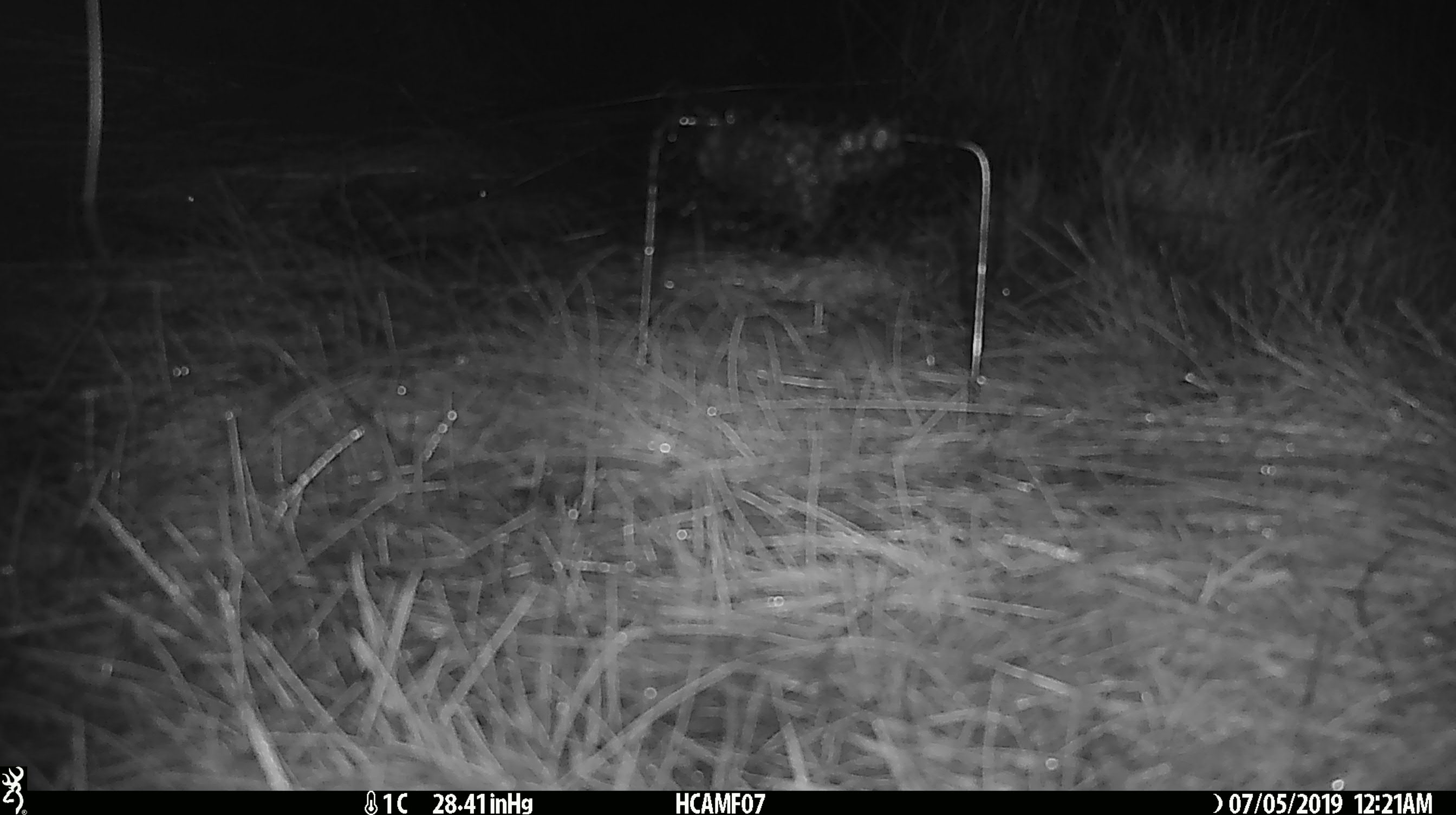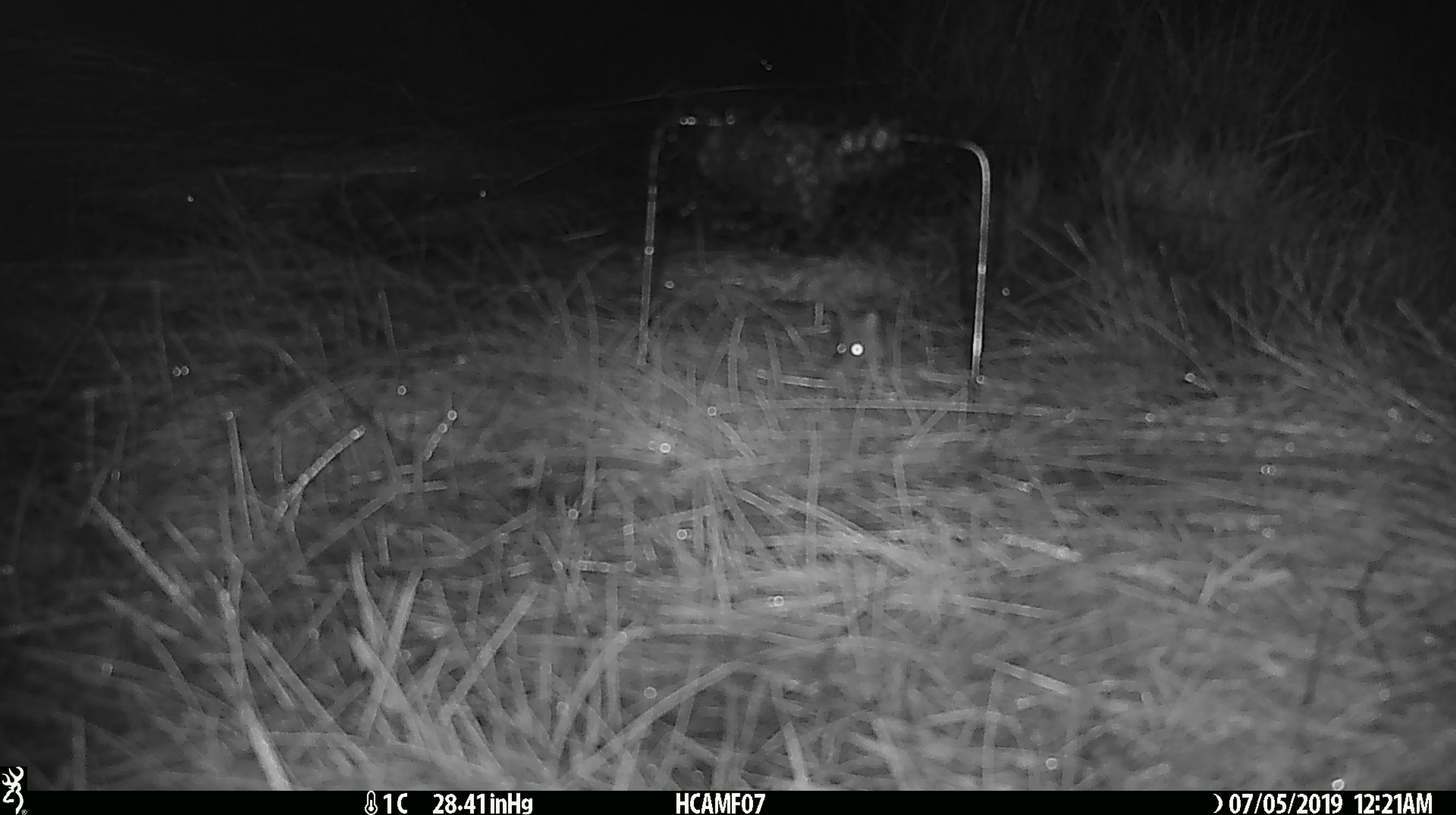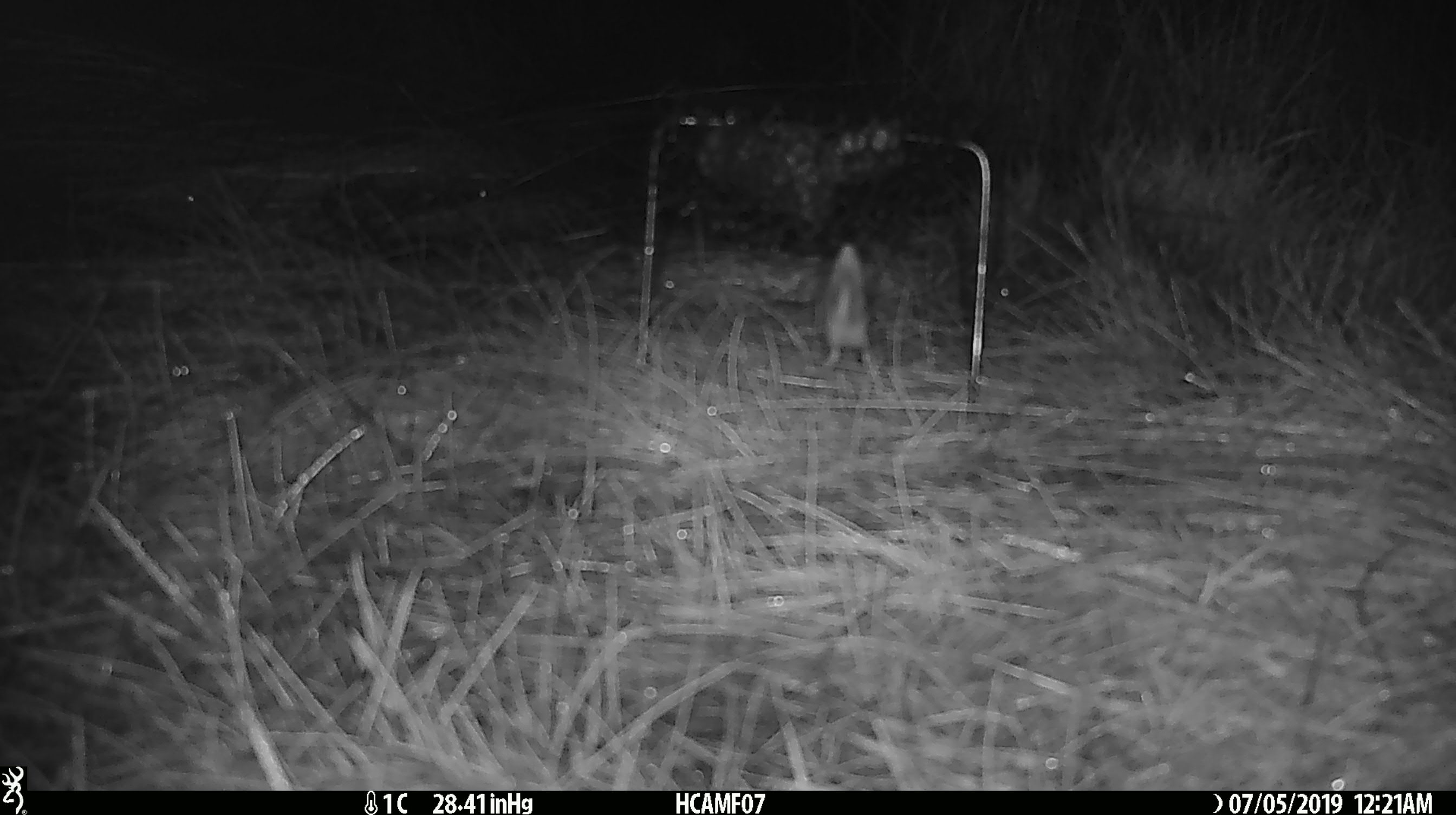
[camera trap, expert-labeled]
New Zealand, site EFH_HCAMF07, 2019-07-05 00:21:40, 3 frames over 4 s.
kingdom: Animalia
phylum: Chordata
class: Mammalia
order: Rodentia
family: Muridae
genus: Mus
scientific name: Mus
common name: mouse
Mouse (Mus).